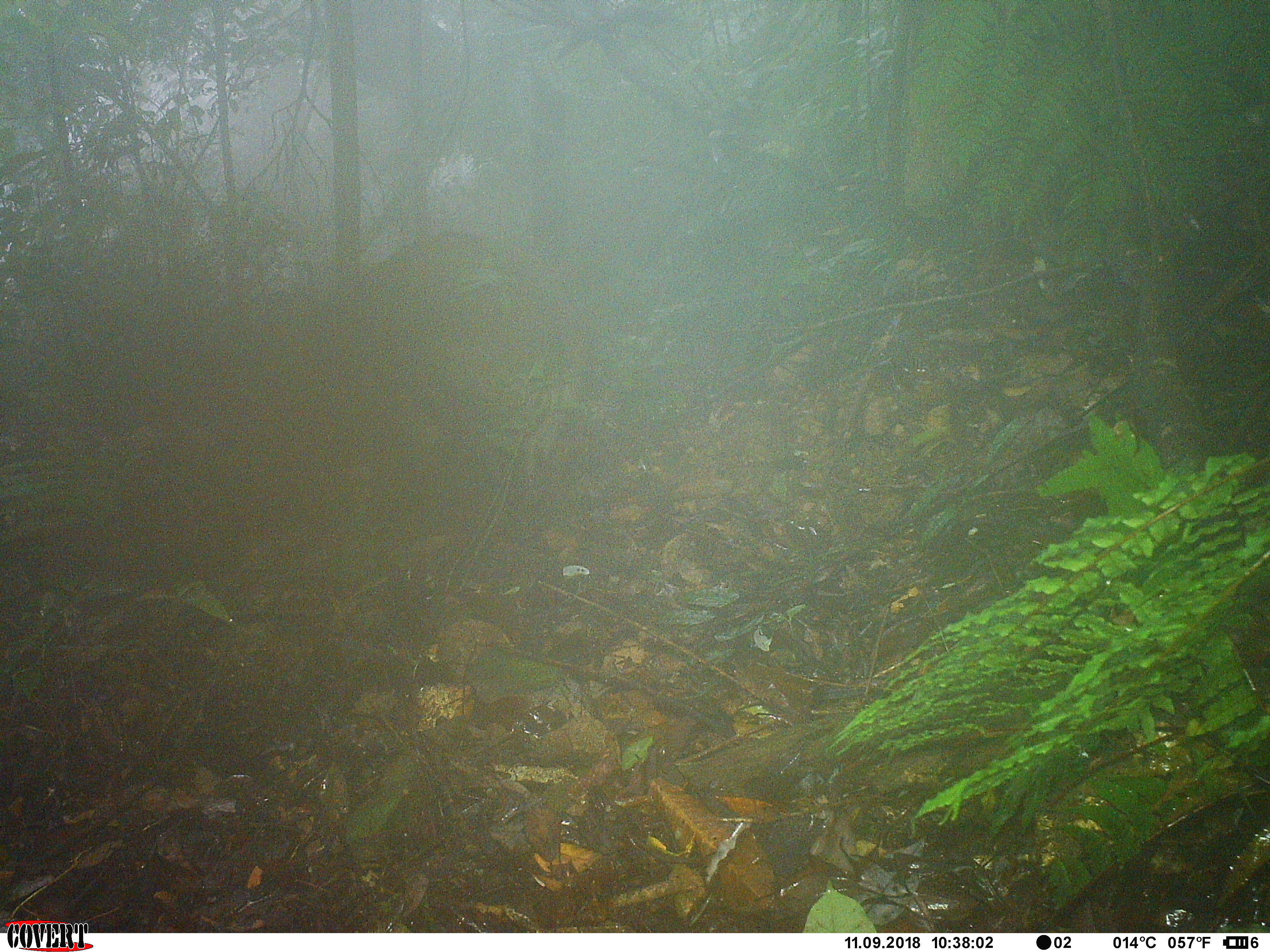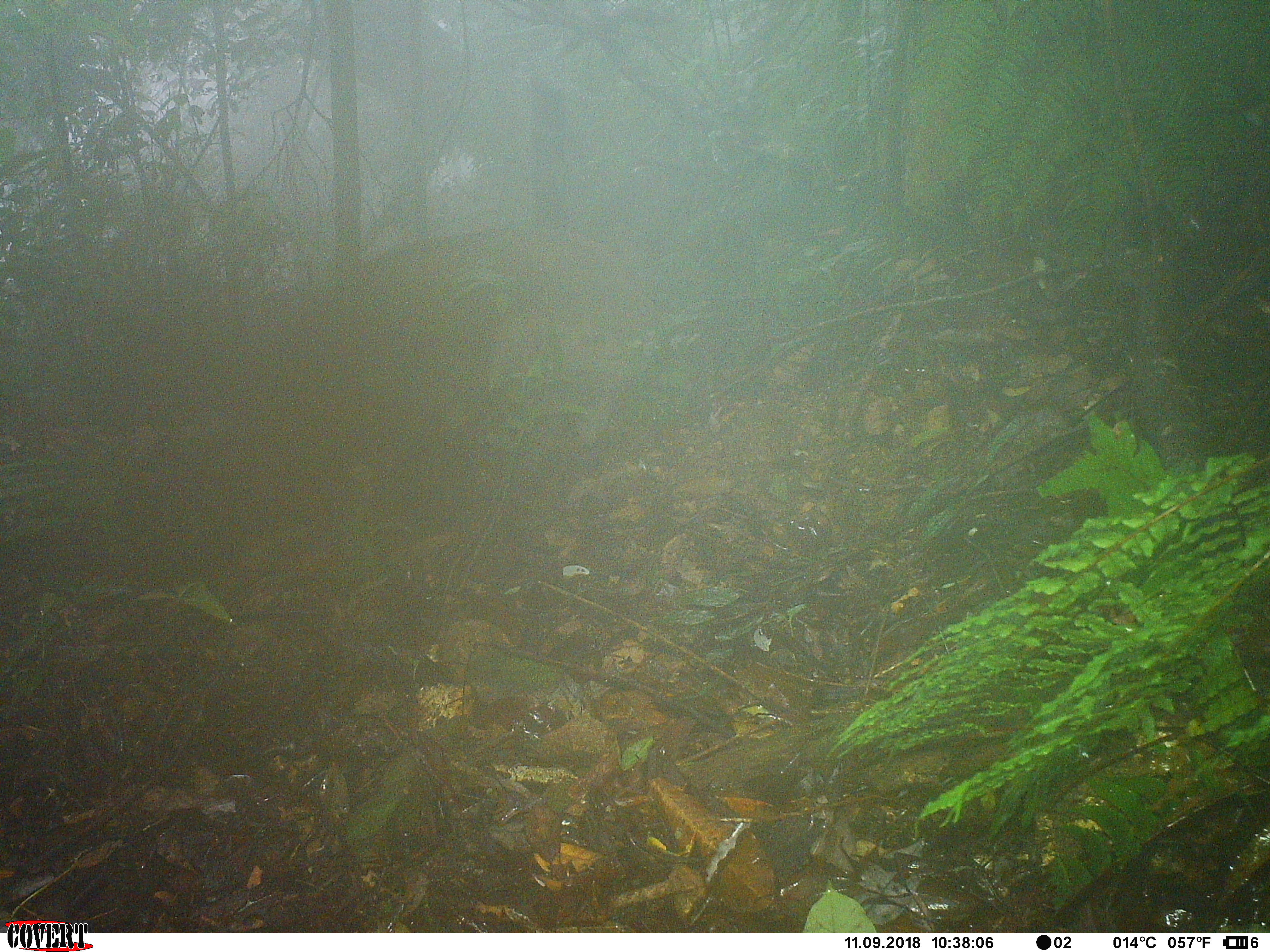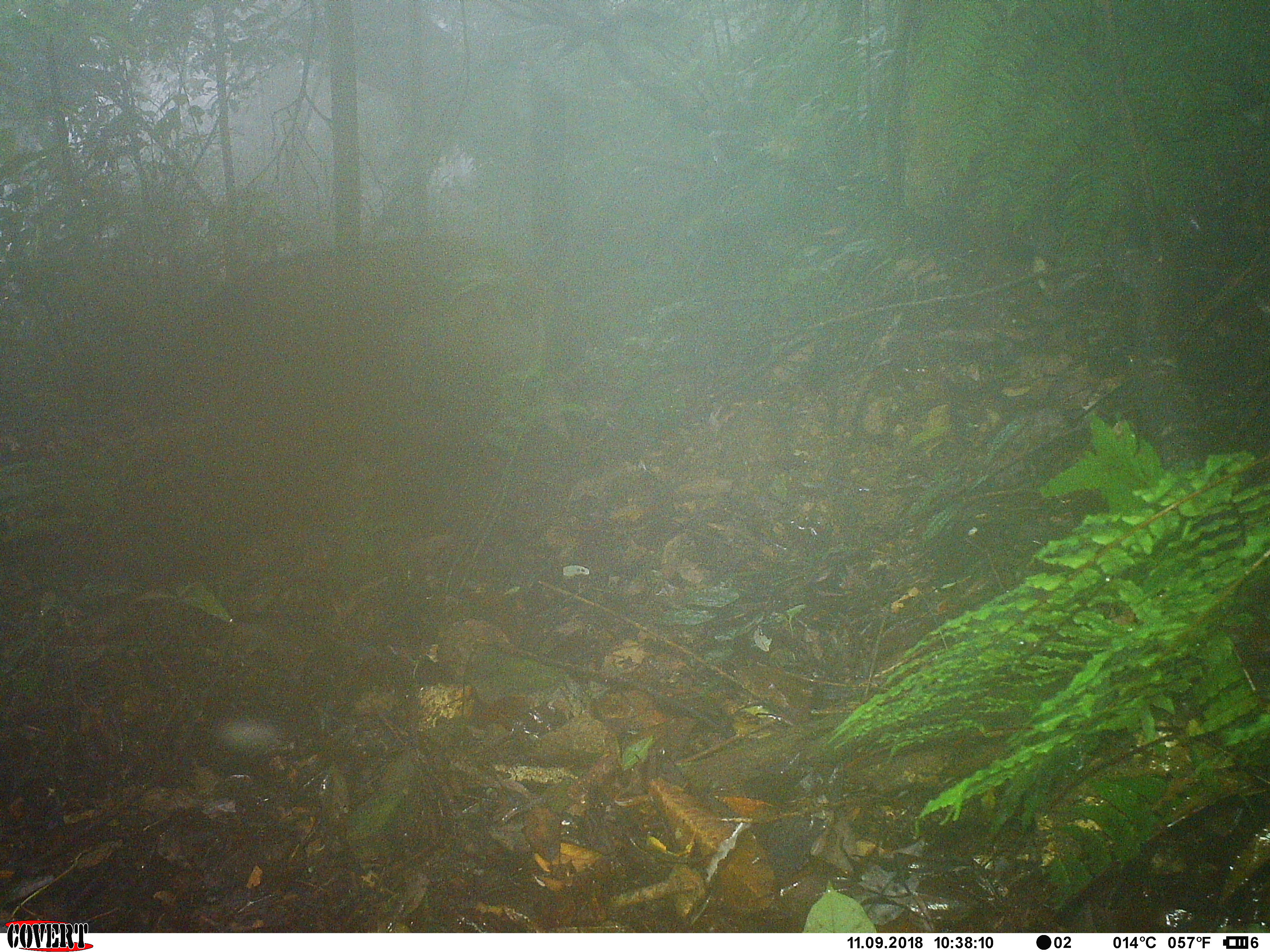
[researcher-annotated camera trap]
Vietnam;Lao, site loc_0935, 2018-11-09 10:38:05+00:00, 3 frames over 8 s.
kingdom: Animalia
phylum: Chordata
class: Mammalia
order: Artiodactyla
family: Suidae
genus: Sus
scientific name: Sus scrofa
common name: eurasian wild pig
Eurasian wild pig (Sus scrofa). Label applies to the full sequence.